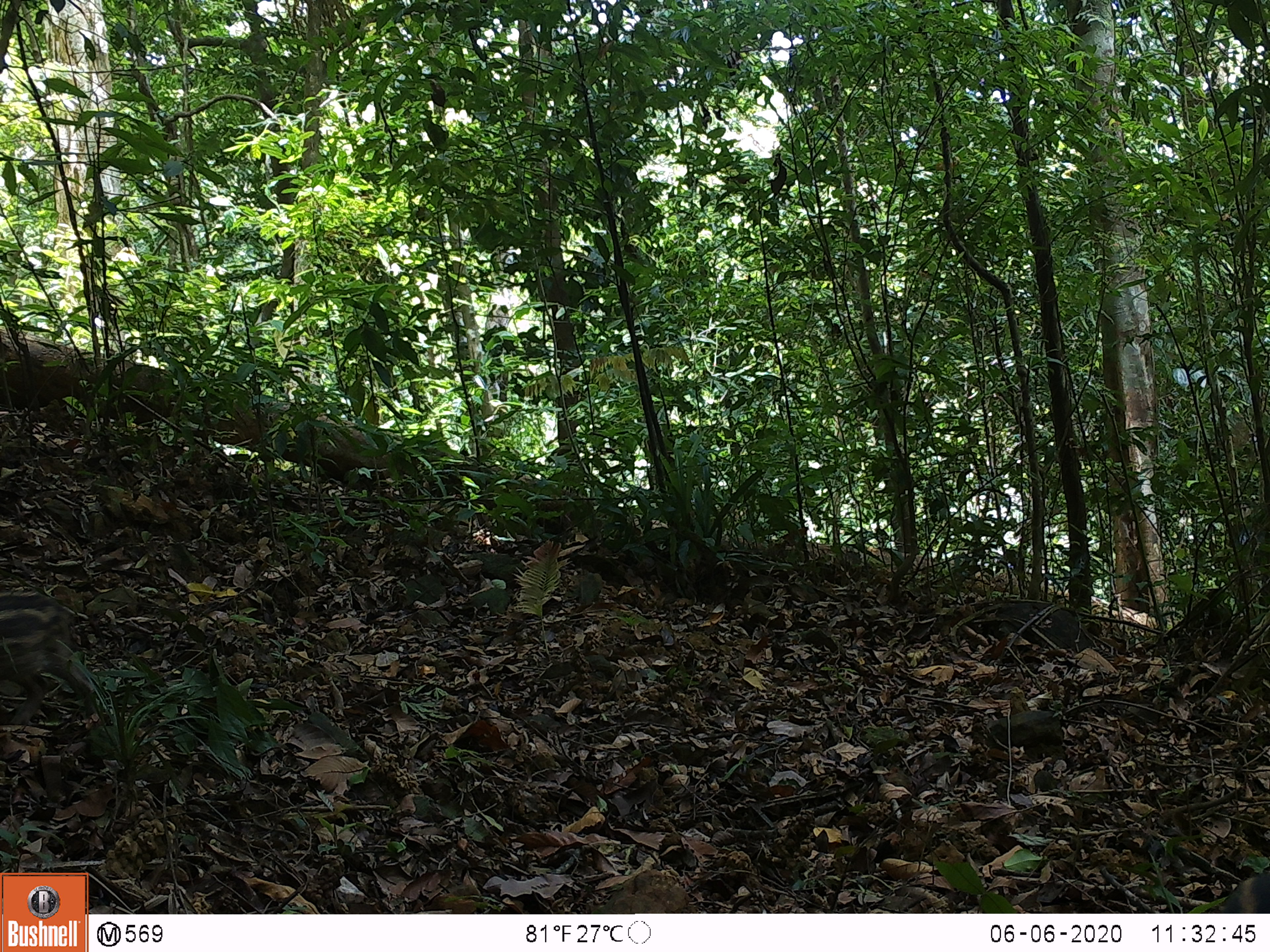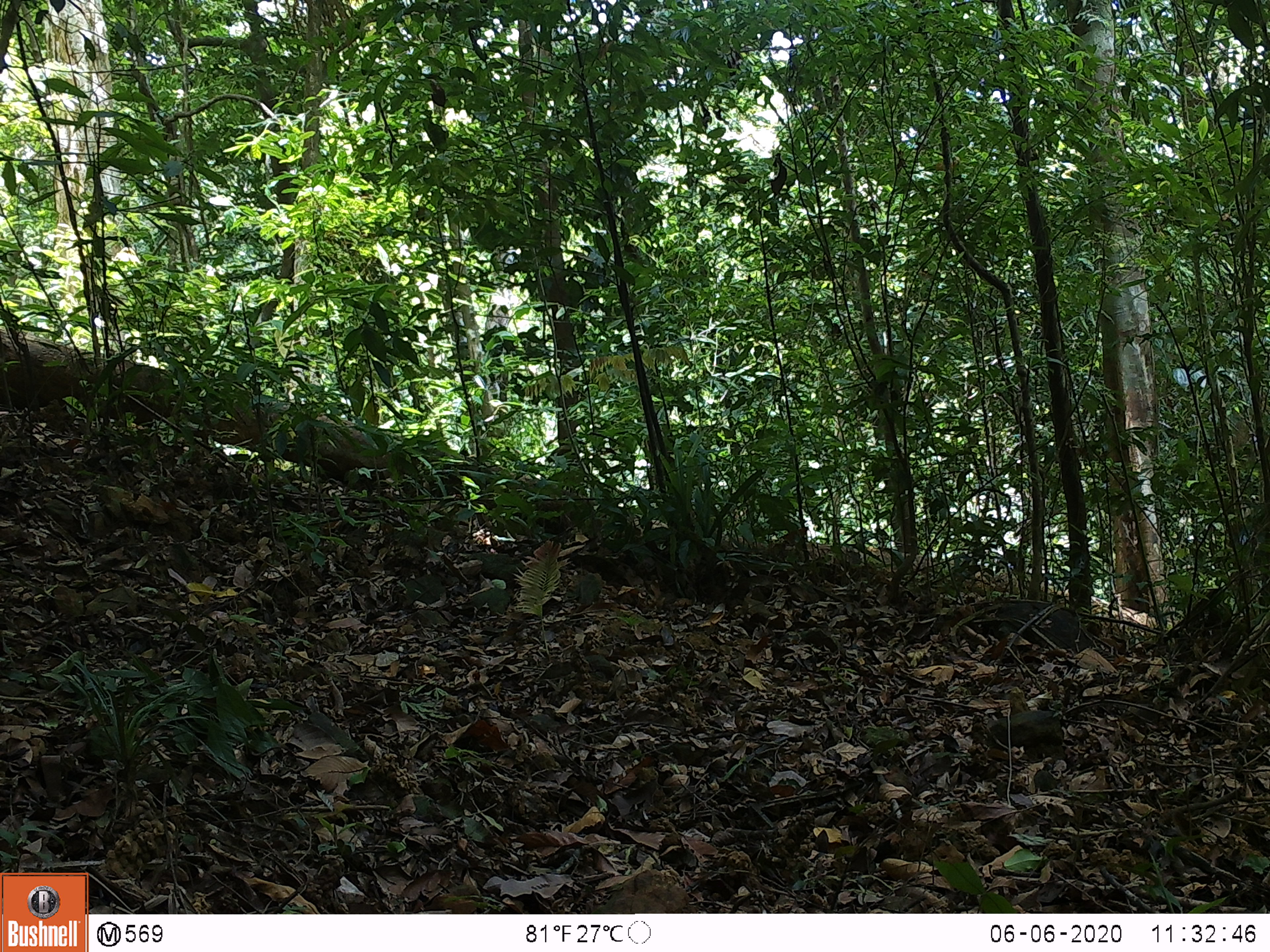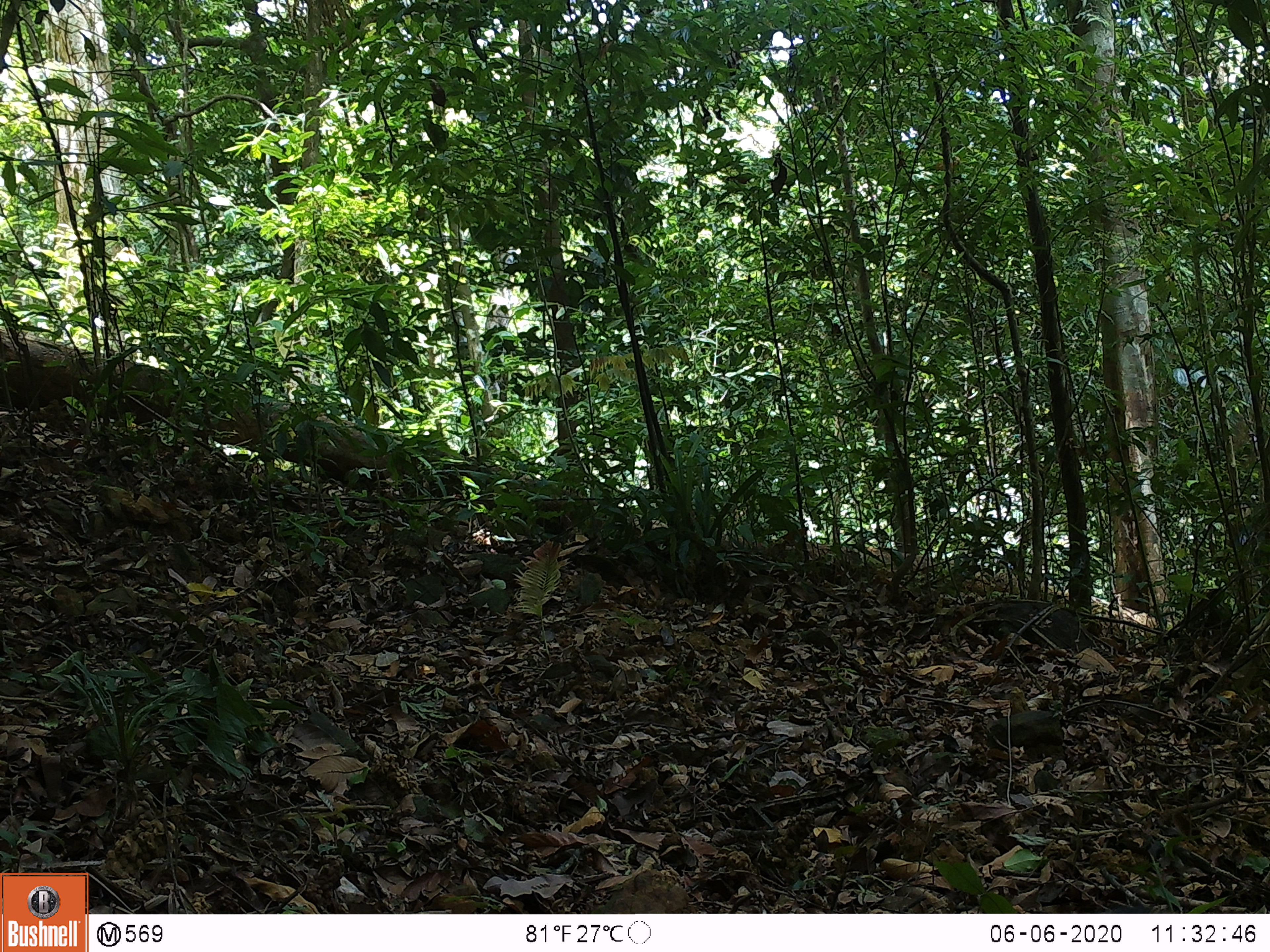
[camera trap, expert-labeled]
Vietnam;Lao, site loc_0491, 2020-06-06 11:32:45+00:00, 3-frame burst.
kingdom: Animalia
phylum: Chordata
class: Mammalia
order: Artiodactyla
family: Suidae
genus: Sus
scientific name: Sus scrofa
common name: eurasian wild pig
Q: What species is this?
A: Eurasian wild pig (Sus scrofa).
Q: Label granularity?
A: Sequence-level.